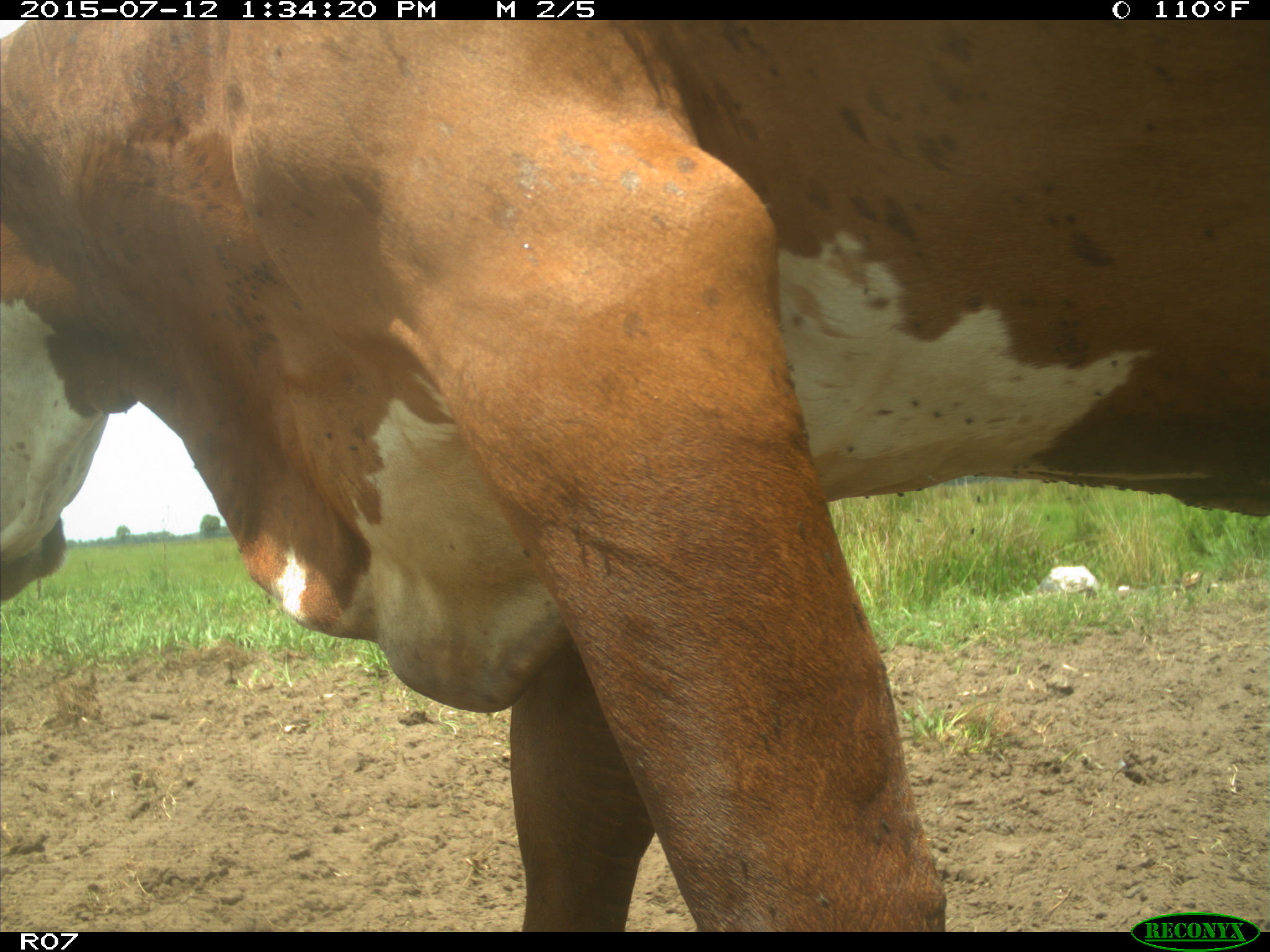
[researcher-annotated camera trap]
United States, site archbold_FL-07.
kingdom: Animalia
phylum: Chordata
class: Mammalia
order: Artiodactyla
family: Bovidae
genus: Bos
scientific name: Bos taurus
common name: domestic cow